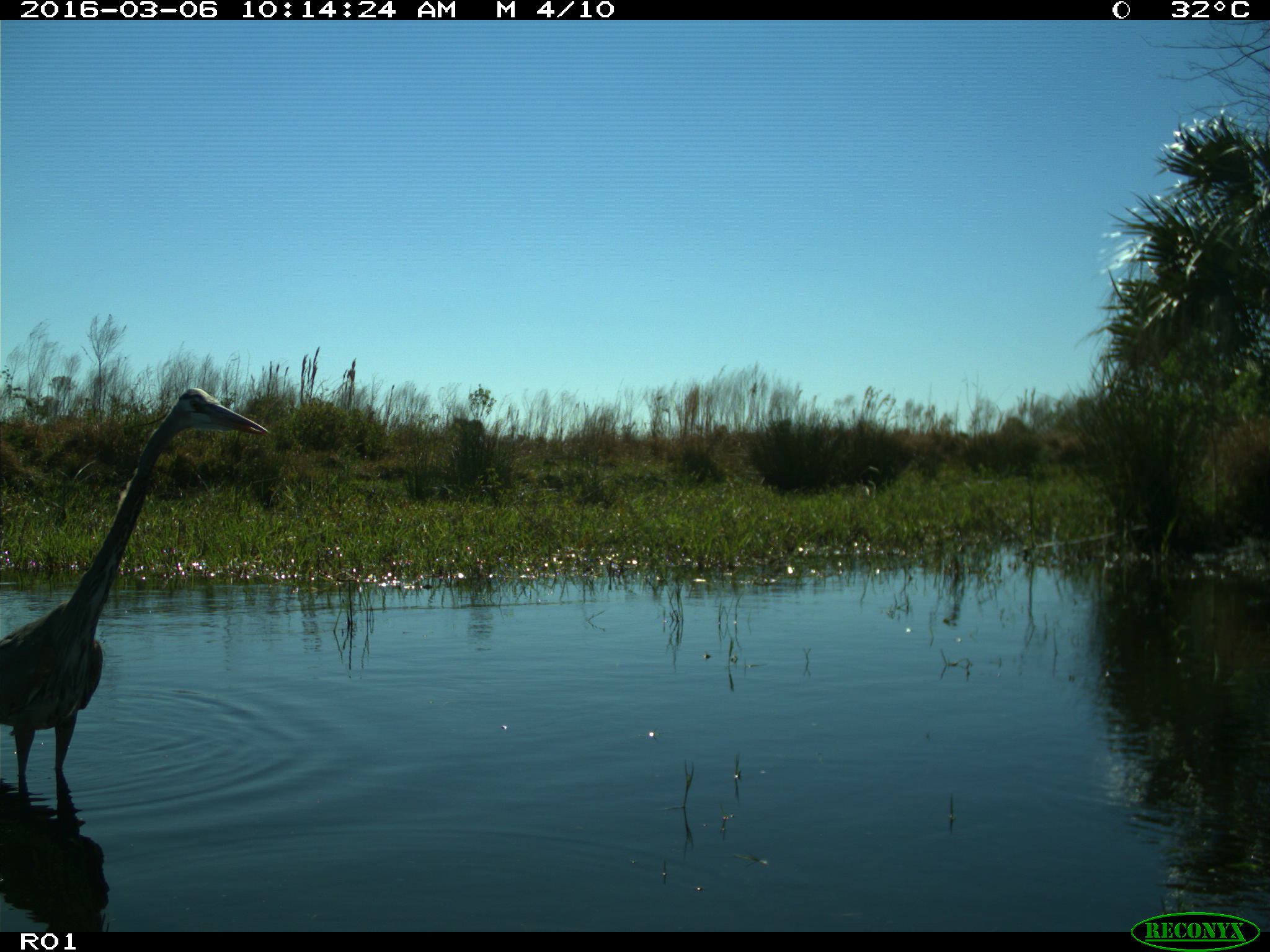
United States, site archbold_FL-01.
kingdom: Animalia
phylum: Chordata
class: Aves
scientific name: Aves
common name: birds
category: unidentified bird